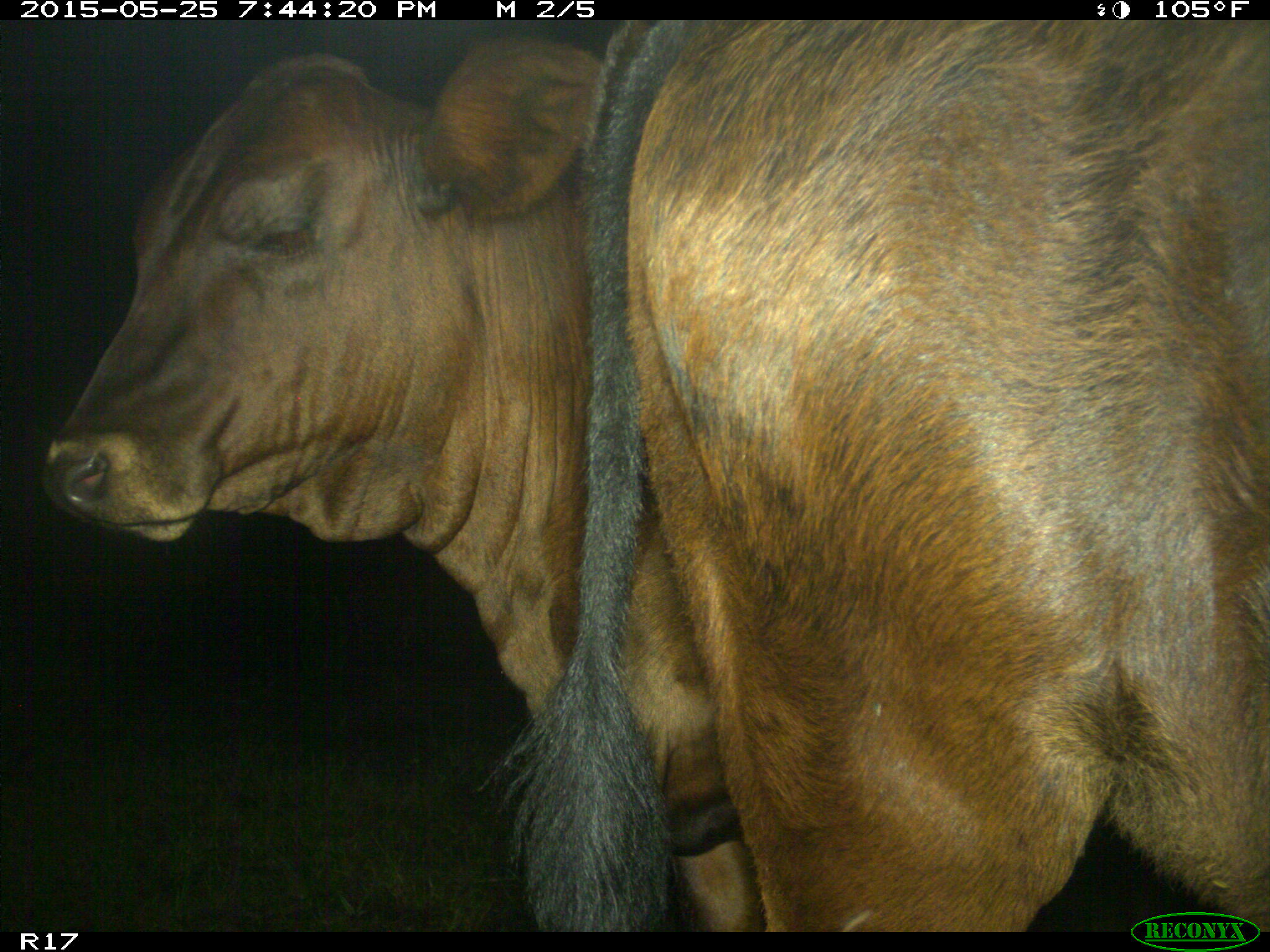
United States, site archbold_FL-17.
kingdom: Animalia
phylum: Chordata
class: Mammalia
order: Artiodactyla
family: Bovidae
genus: Bos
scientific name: Bos taurus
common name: domestic cow